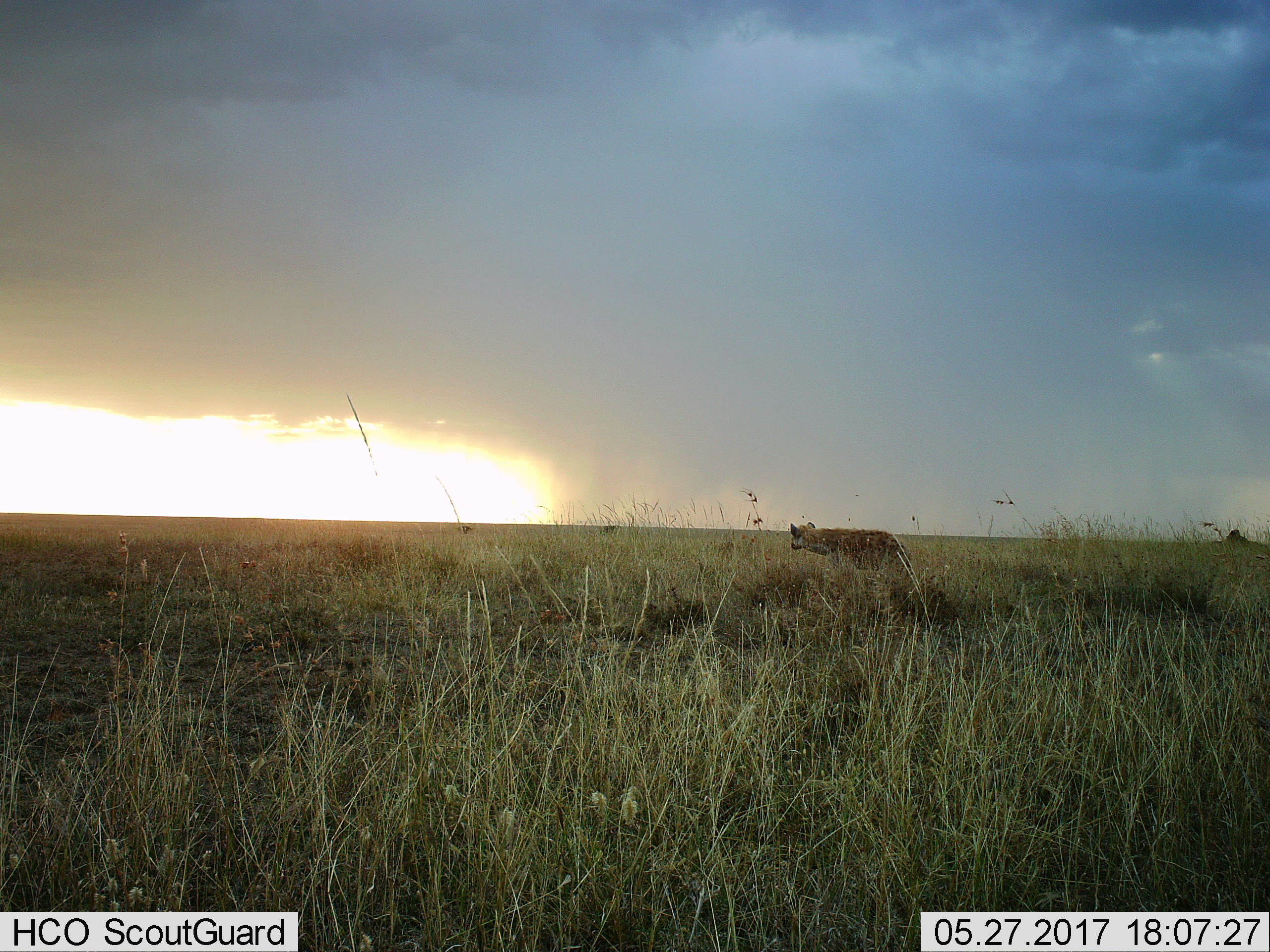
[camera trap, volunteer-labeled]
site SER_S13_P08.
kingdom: Animalia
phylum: Chordata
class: Mammalia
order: Carnivora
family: Hyaenidae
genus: Crocuta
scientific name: Crocuta crocuta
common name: spotted hyena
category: hyenaspotted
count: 1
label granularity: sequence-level